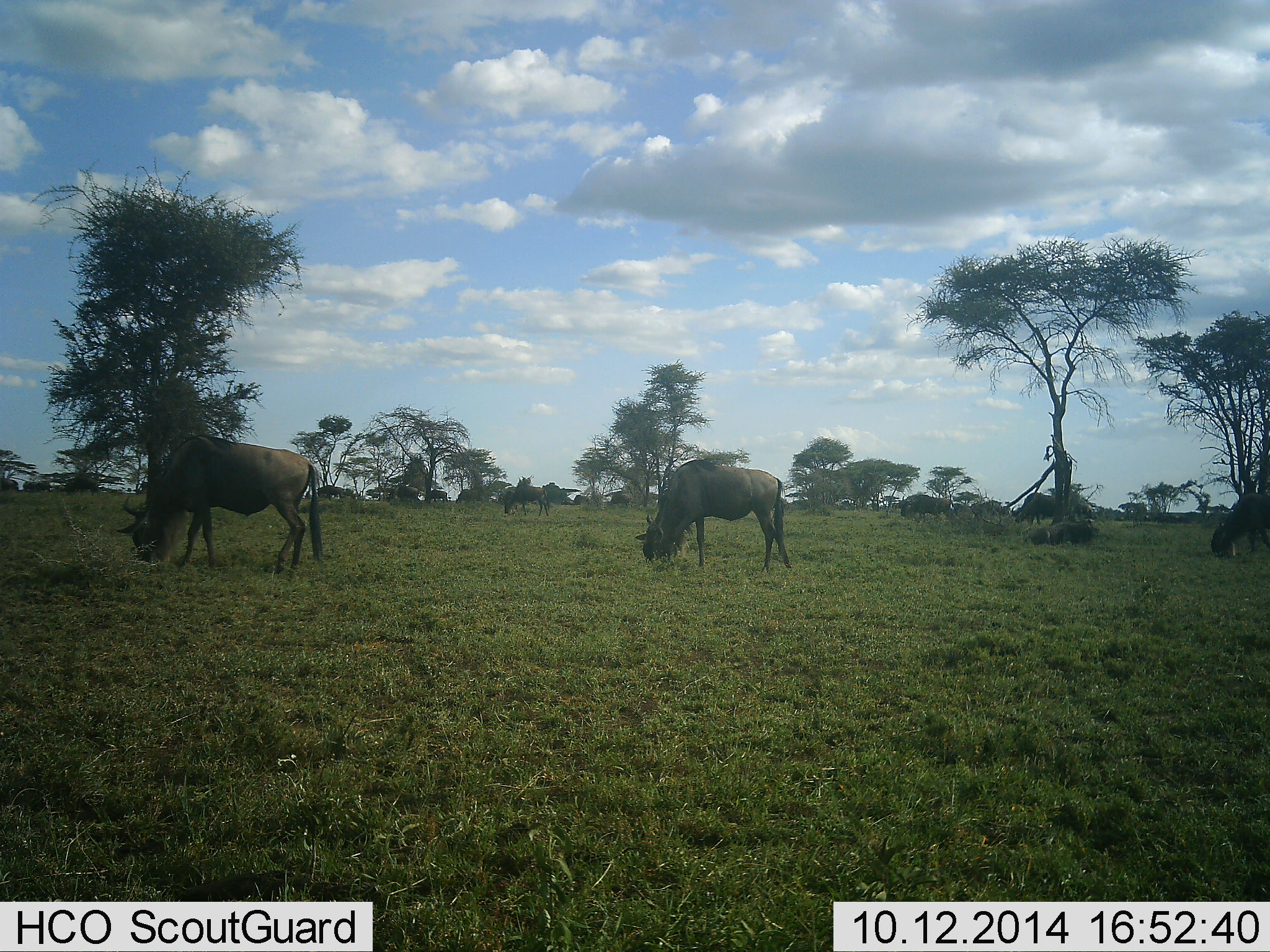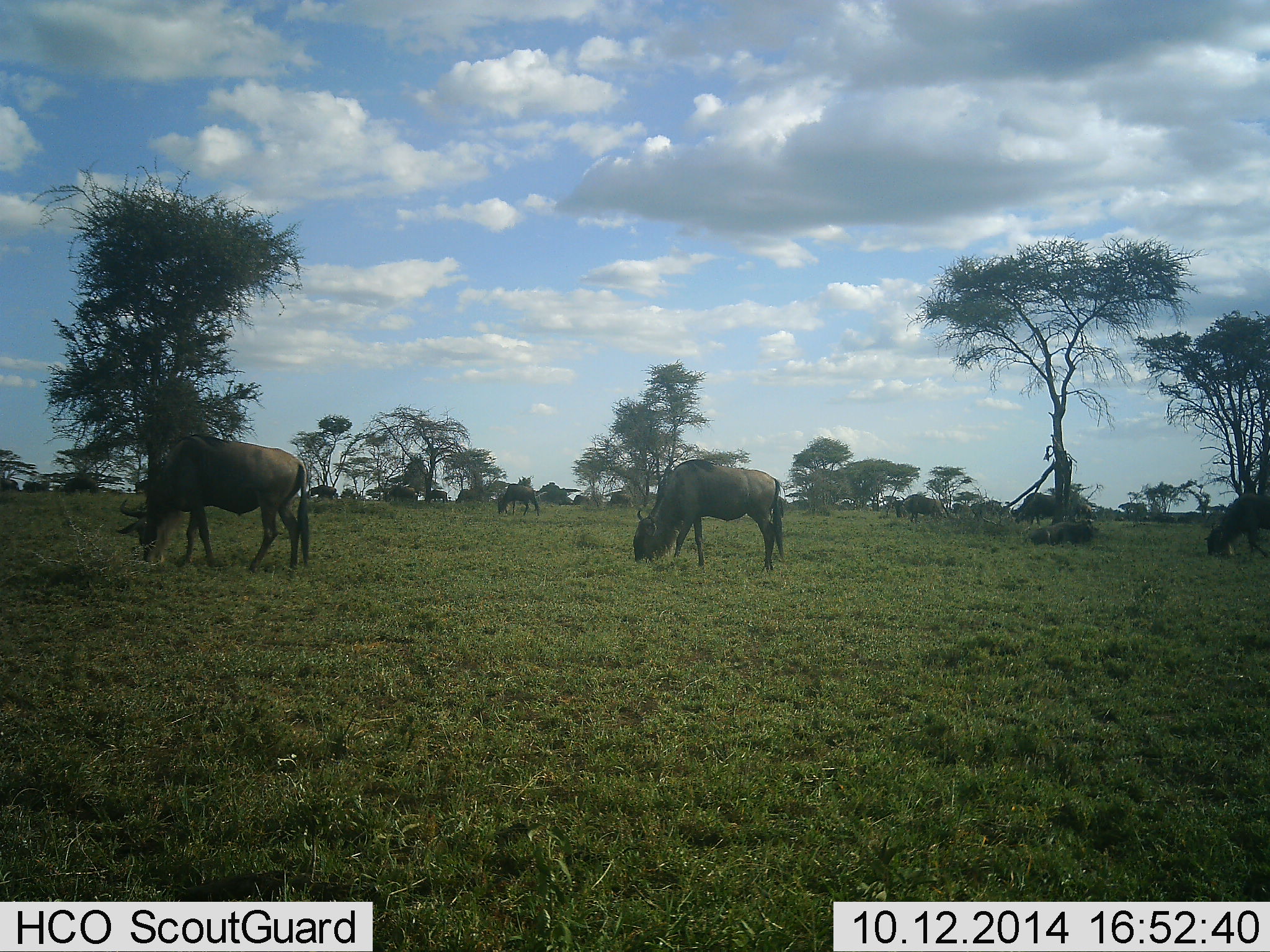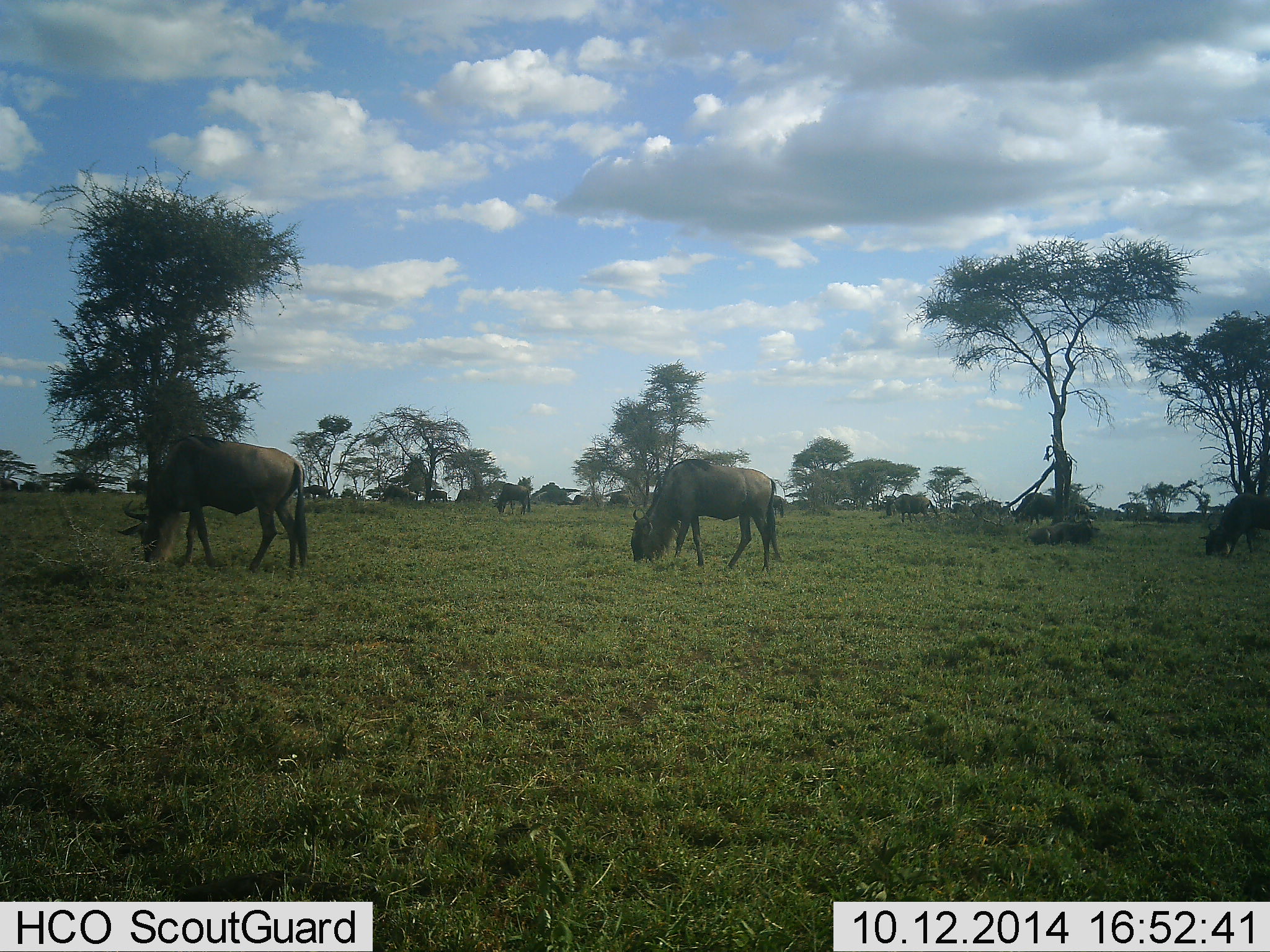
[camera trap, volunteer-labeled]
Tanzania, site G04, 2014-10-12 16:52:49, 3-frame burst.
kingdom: Animalia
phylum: Chordata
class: Mammalia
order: Artiodactyla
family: Bovidae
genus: Connochaetes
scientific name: Connochaetes taurinus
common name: blue wildebeest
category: wildebeest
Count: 8.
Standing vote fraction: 20%.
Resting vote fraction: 0%.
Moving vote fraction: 20%.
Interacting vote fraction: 0%.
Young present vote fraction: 0%.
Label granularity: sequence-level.